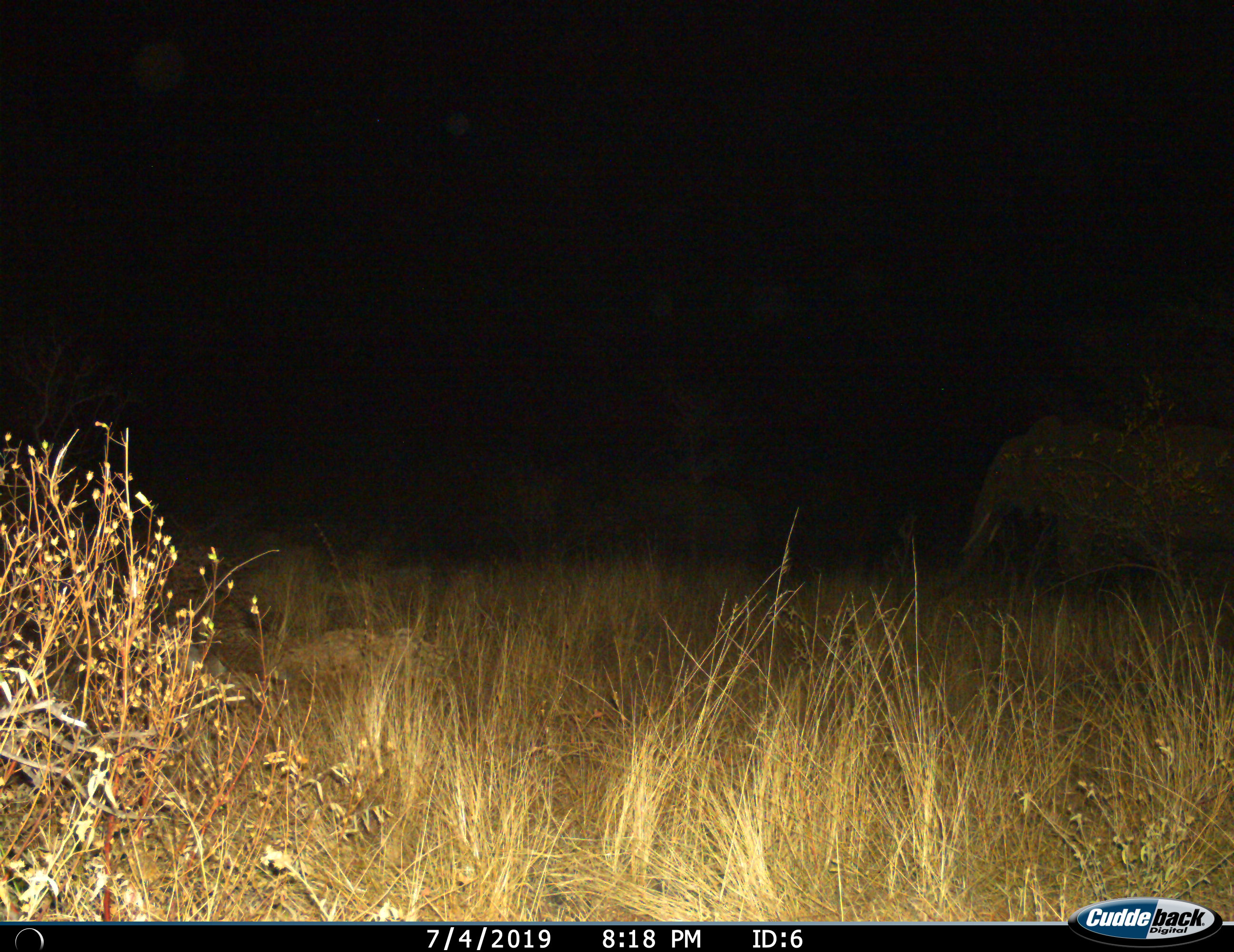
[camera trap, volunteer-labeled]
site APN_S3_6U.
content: unidentified animal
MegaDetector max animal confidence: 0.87